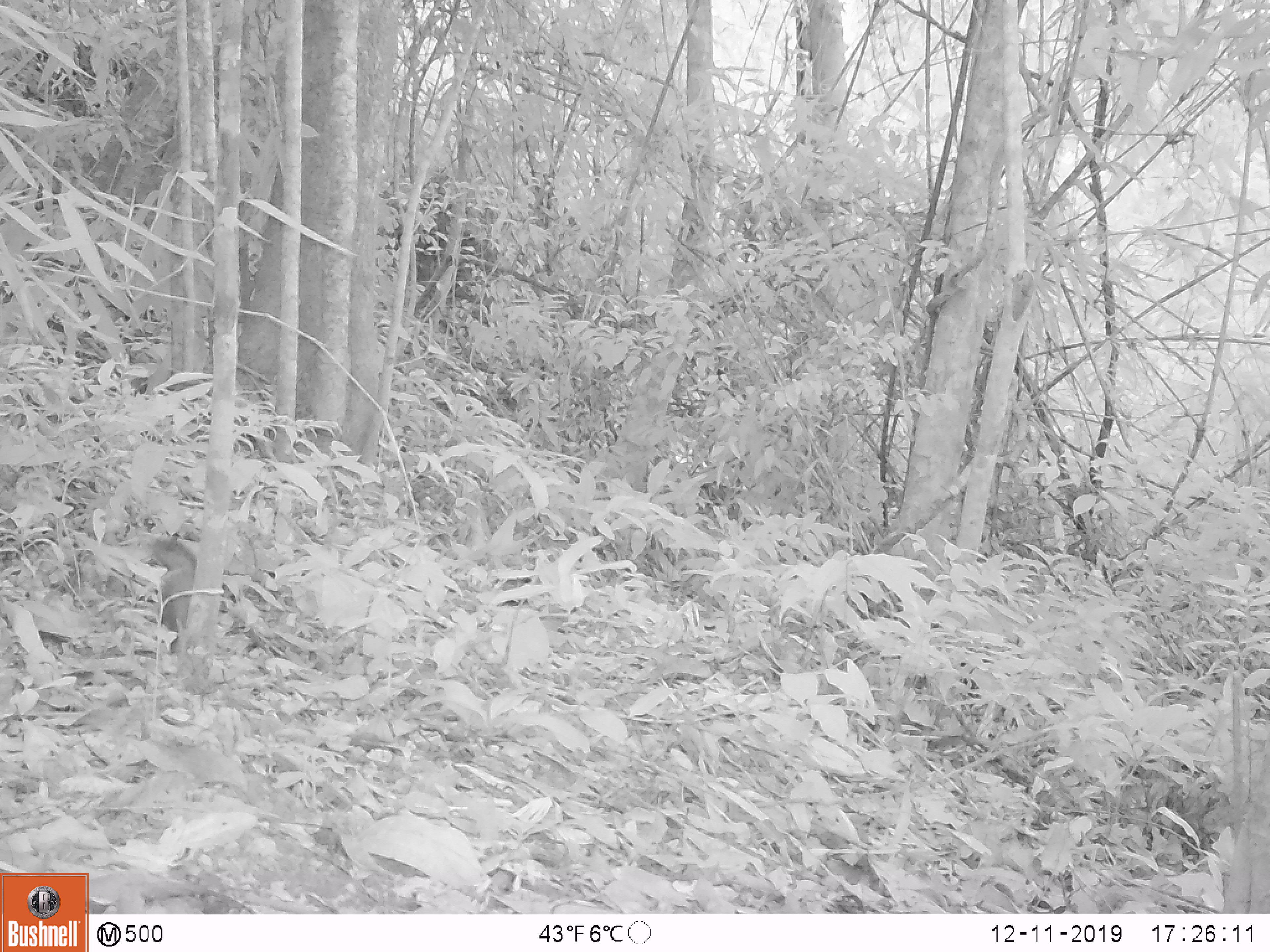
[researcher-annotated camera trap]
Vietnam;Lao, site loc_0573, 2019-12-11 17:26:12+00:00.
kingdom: Animalia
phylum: Chordata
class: Mammalia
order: Rodentia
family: Sciuridae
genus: Dremomys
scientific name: Dremomys rufigenis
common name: red-cheeked squirrel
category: red cheeked squirrel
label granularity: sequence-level